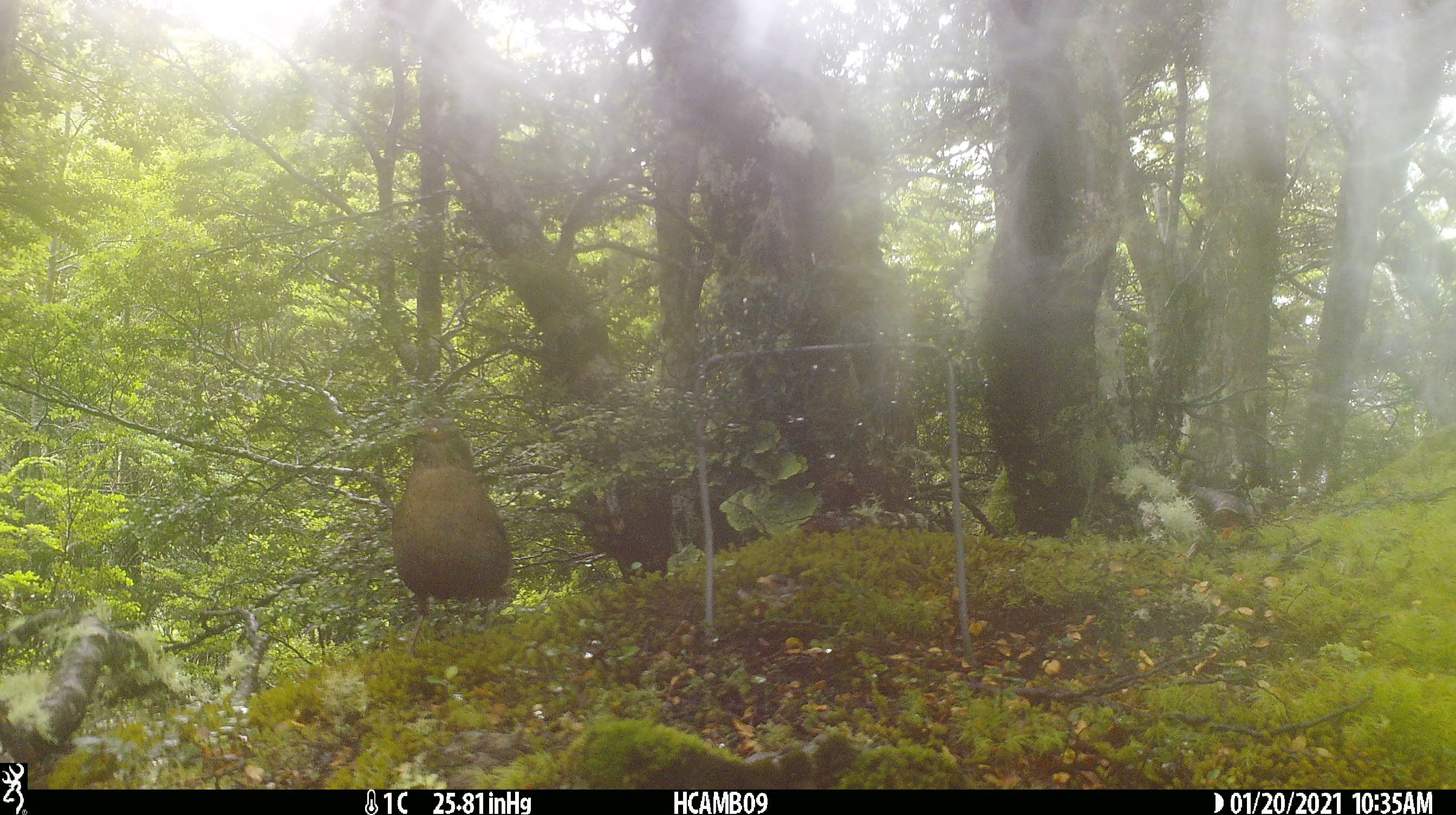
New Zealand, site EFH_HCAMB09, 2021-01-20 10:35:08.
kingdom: Animalia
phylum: Chordata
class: Aves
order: Passeriformes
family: Turdidae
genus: Turdus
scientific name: Turdus merula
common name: eurasian blackbird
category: blackbird